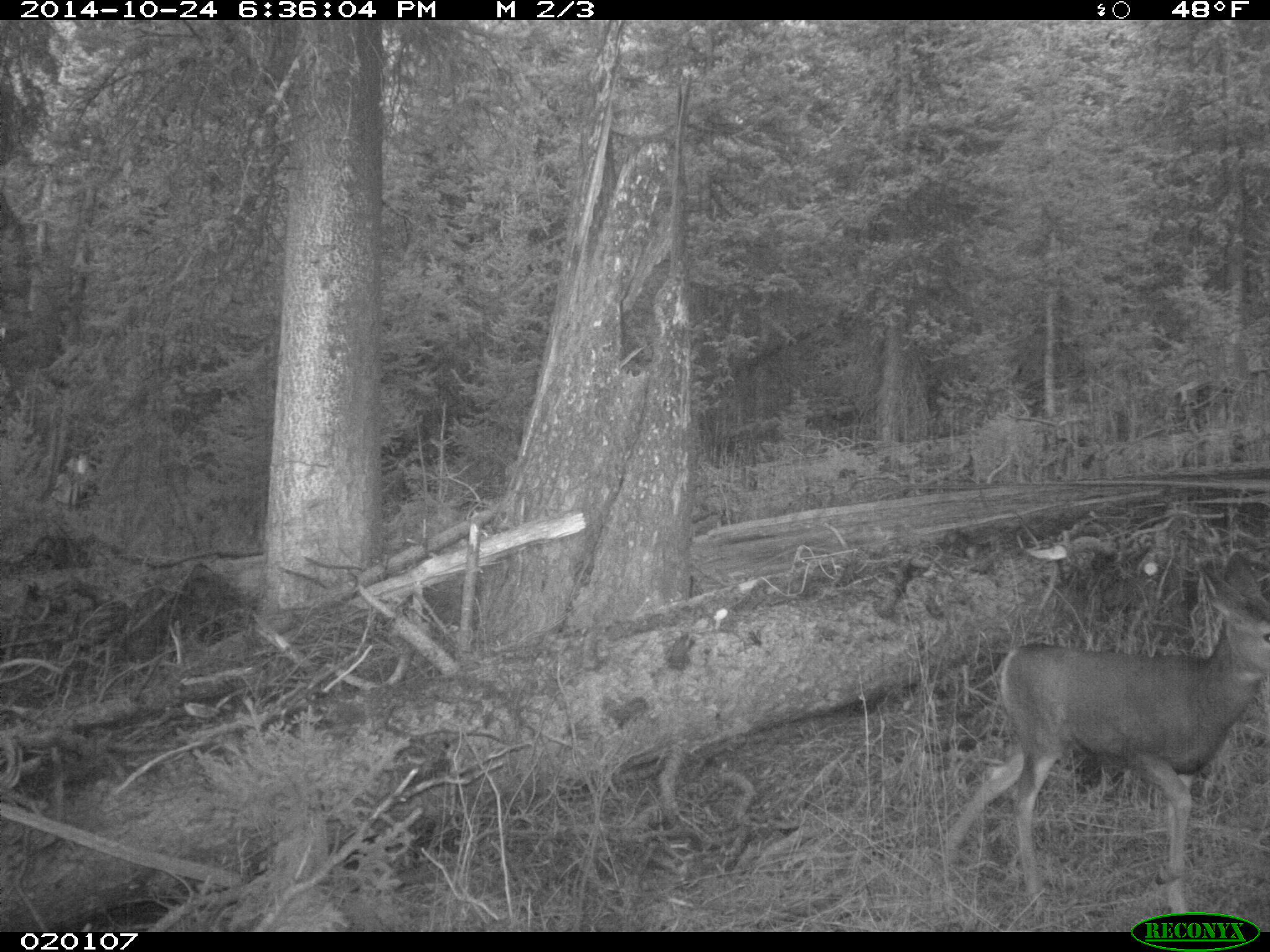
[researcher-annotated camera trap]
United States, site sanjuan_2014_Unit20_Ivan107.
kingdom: Animalia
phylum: Chordata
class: Mammalia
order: Artiodactyla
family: Cervidae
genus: Odocoileus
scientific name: Odocoileus hemionus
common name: mule deer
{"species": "Odocoileus hemionus (mule deer)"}